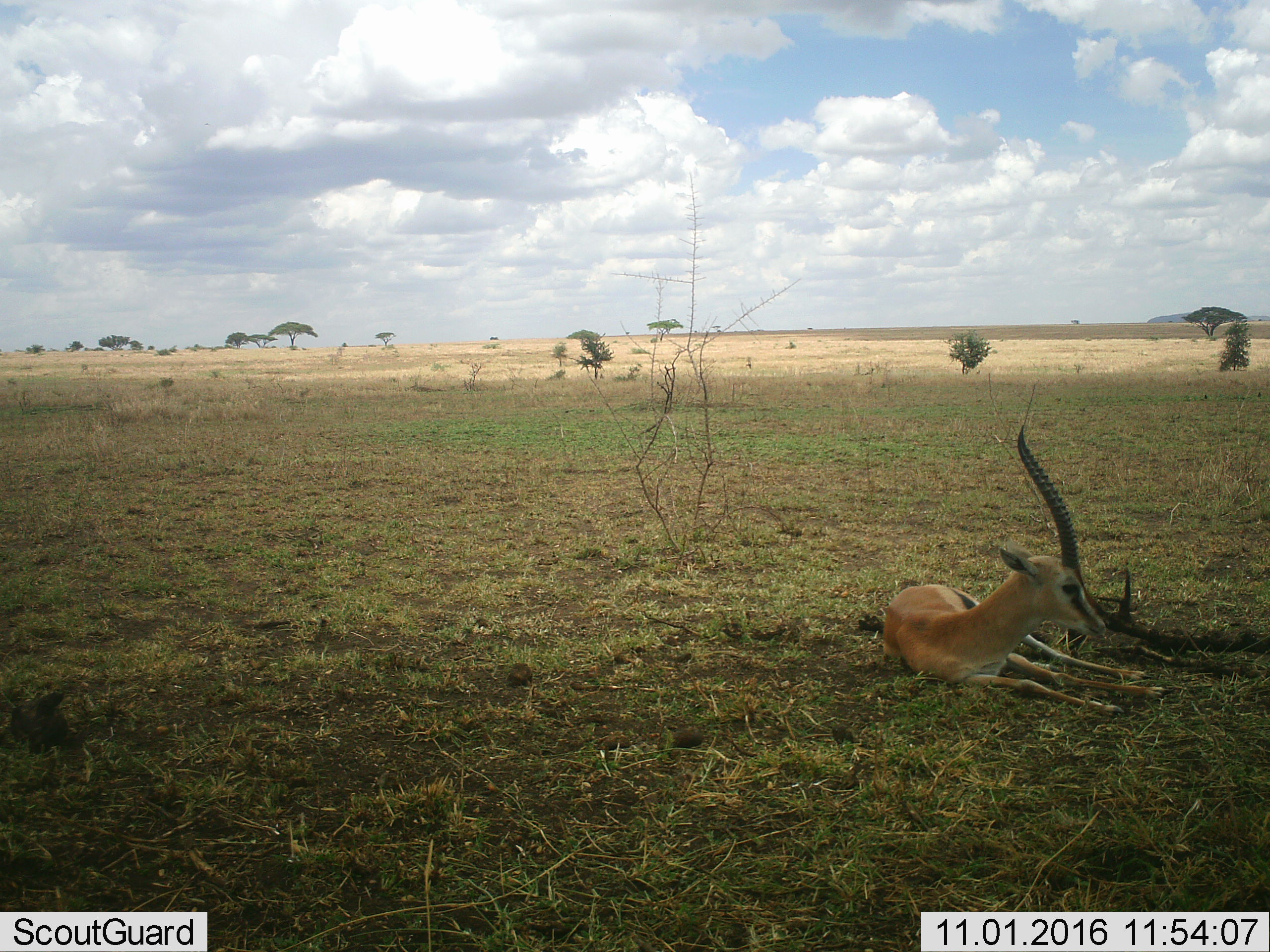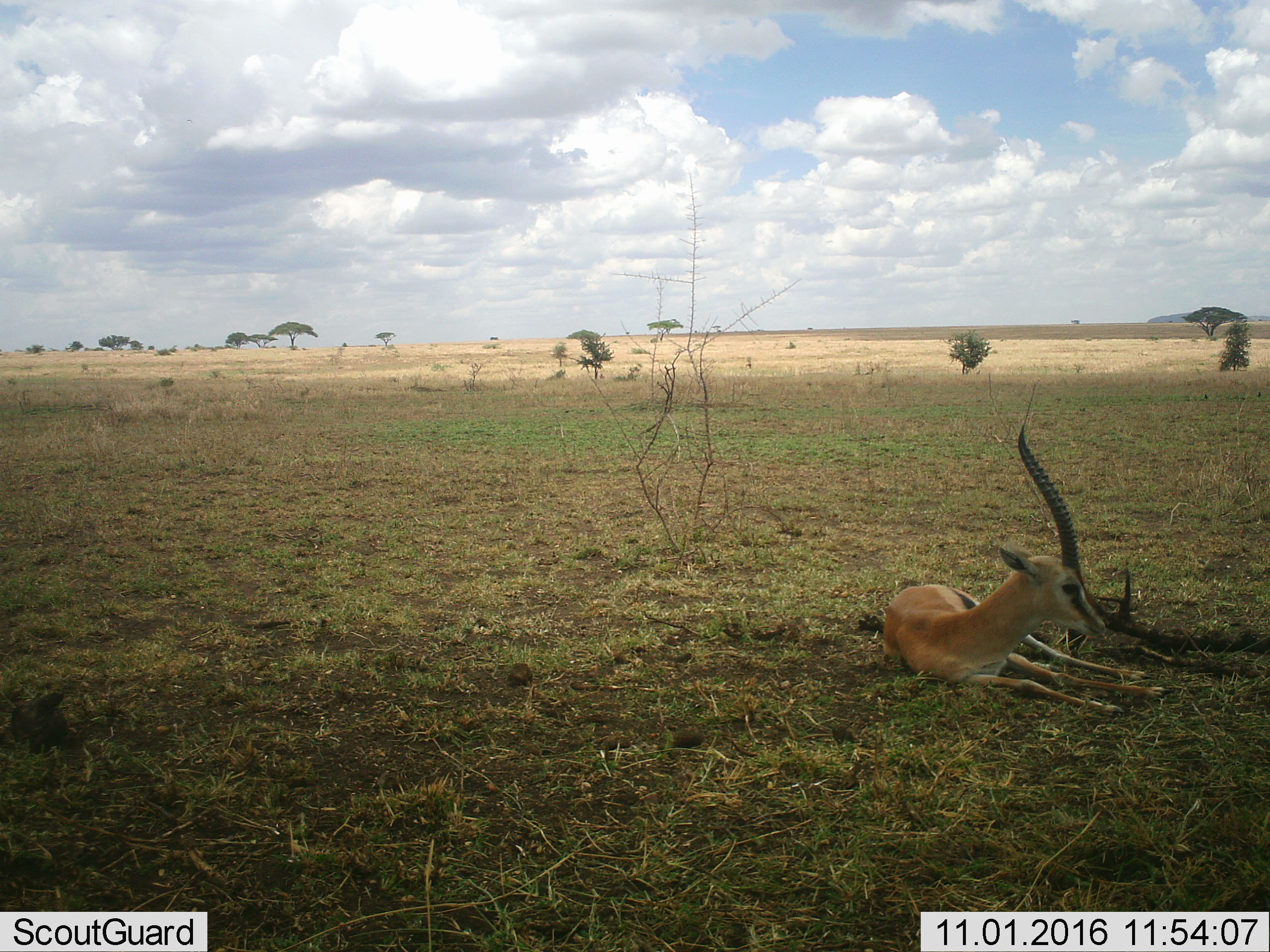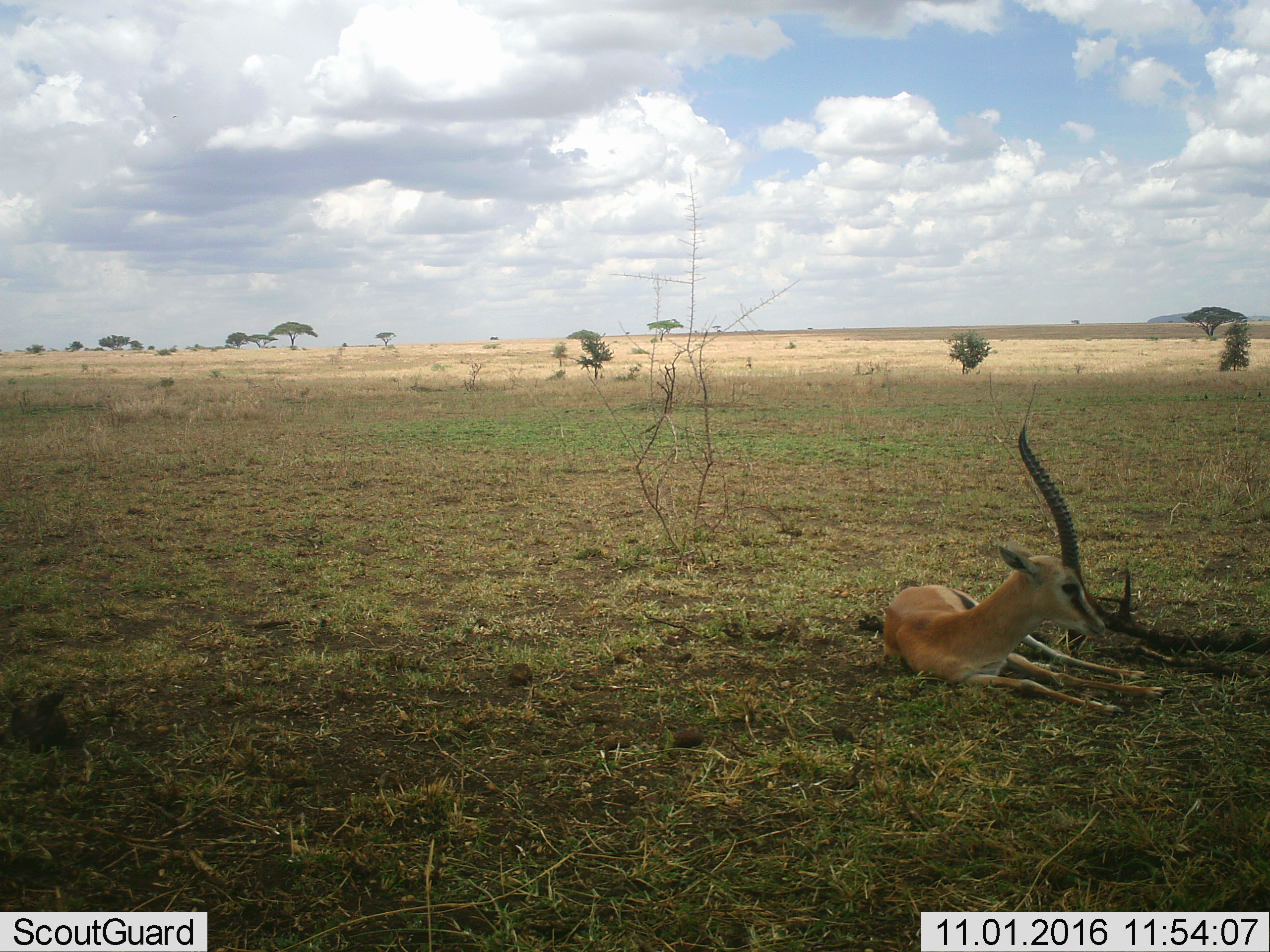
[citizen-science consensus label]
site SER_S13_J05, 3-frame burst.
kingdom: Animalia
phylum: Chordata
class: Mammalia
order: Artiodactyla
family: Bovidae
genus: Eudorcas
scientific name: Eudorcas thomsonii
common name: thomson's gazelle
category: gazellethomsons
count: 1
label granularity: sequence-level